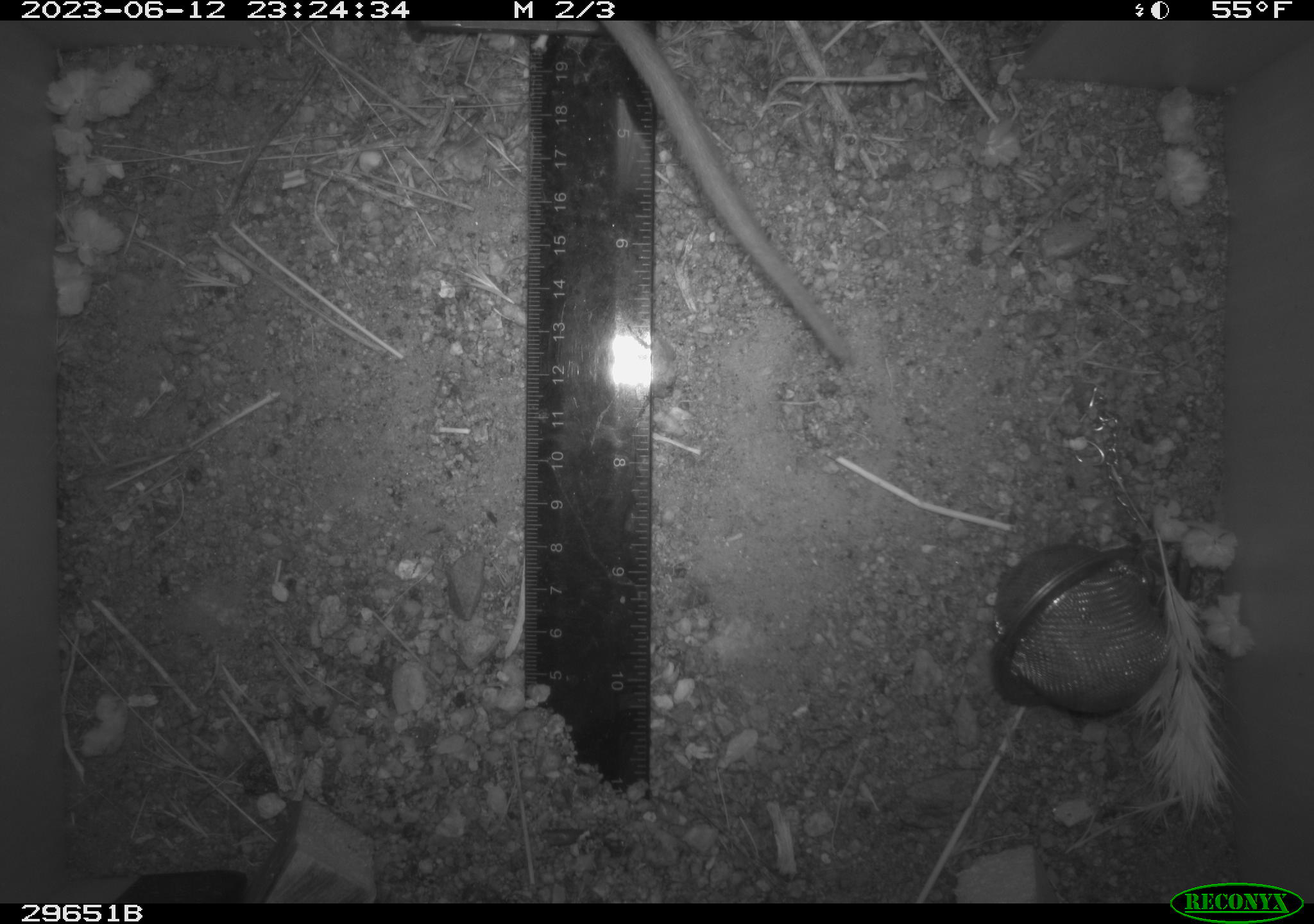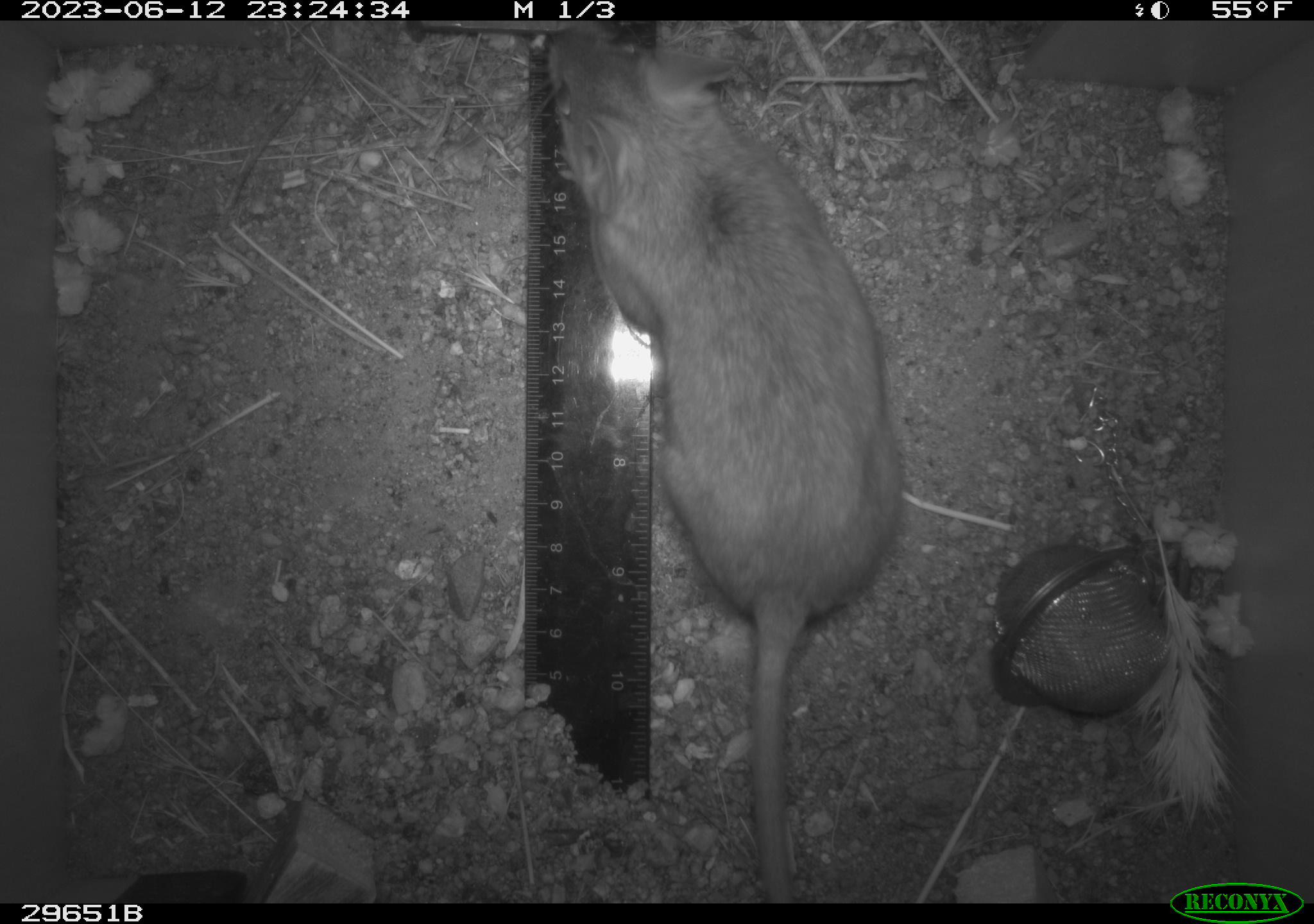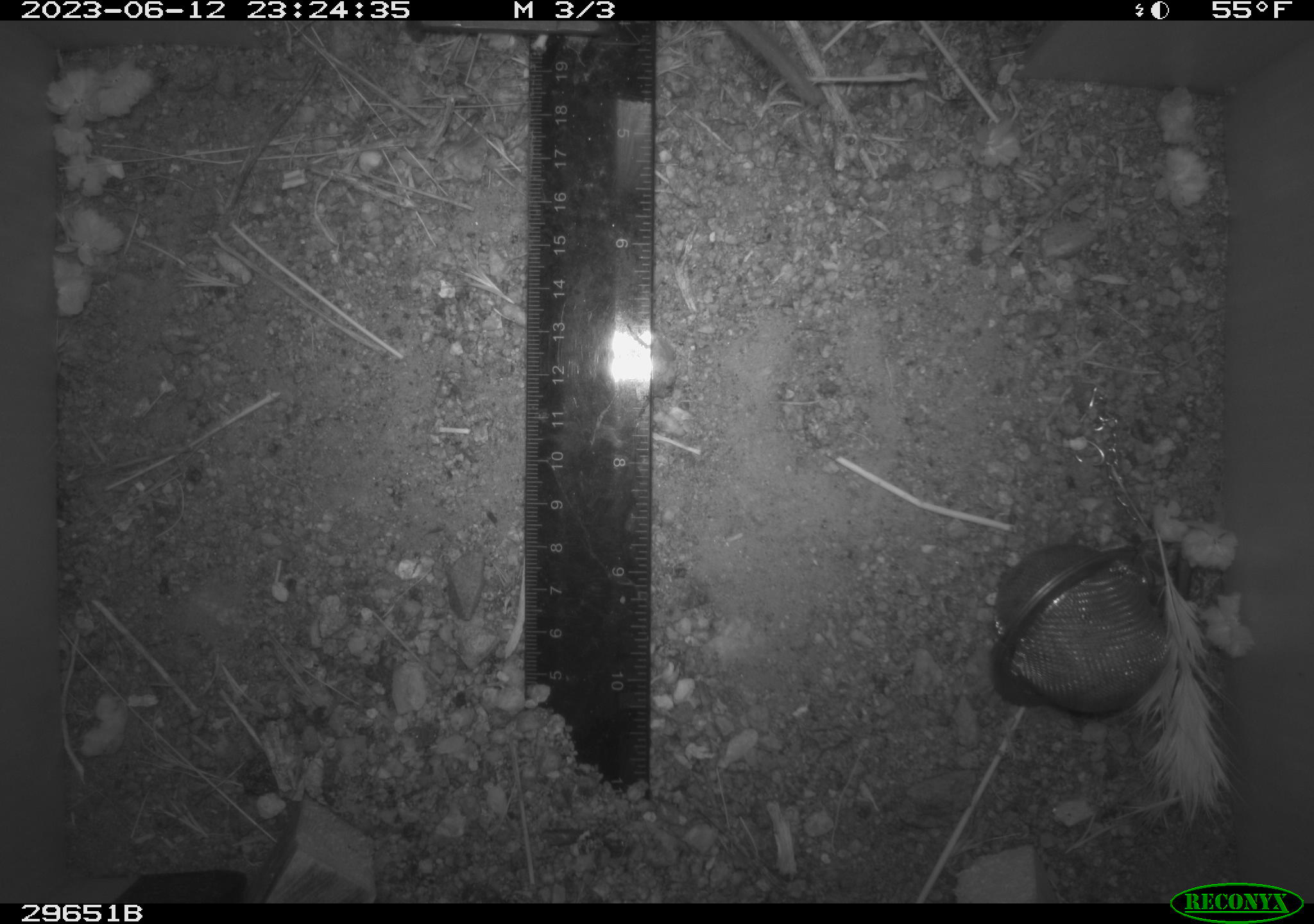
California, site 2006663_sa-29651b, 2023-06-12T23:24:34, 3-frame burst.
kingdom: Animalia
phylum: Chordata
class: Mammalia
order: Rodentia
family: Cricetidae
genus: Neotoma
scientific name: Neotoma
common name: pack rat or woodrat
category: neotoma species